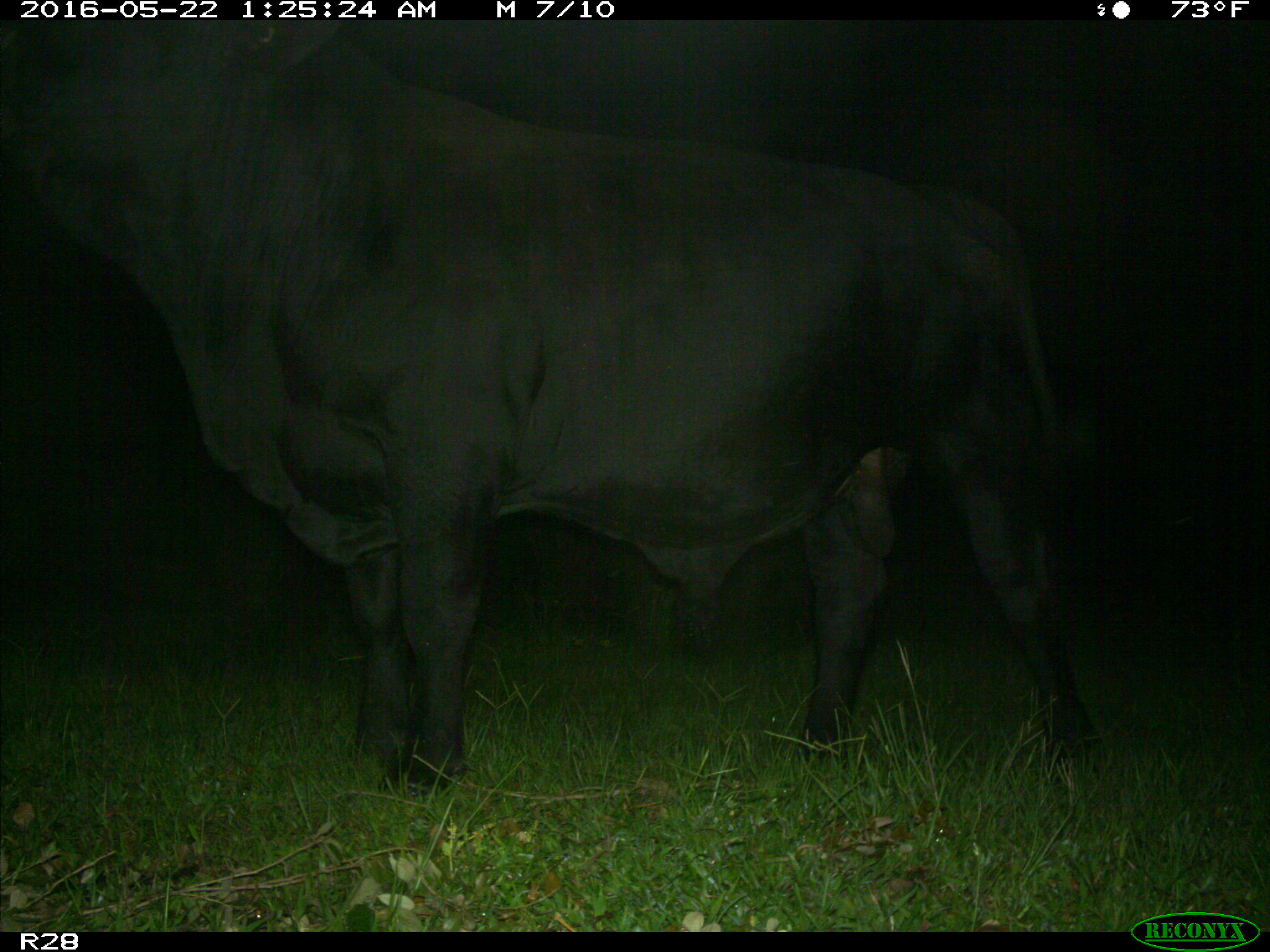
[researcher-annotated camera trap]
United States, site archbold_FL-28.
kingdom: Animalia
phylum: Chordata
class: Mammalia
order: Artiodactyla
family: Bovidae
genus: Bos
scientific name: Bos taurus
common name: domestic cow